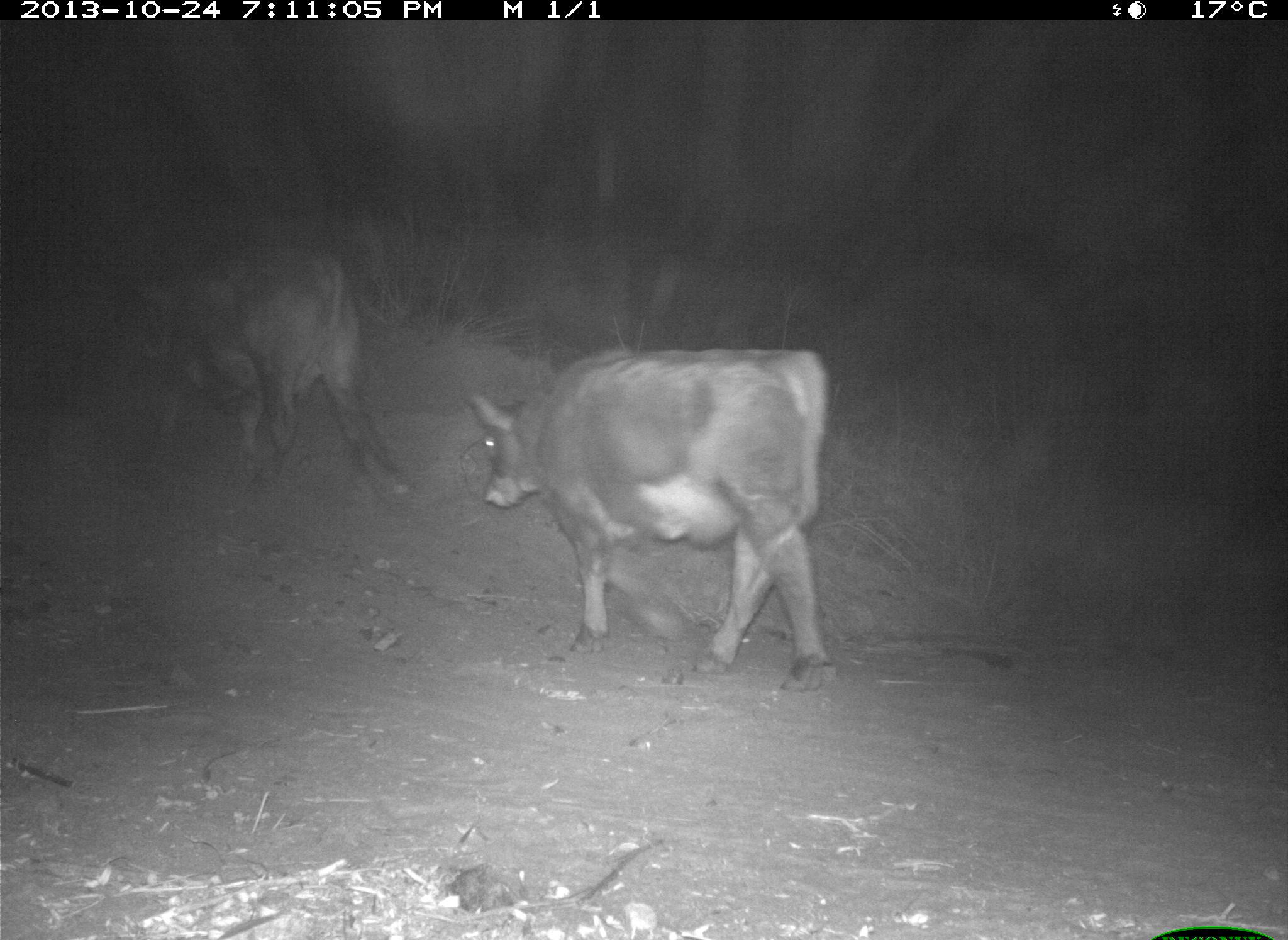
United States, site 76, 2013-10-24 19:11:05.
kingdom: Animalia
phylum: Chordata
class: Mammalia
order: Artiodactyla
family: Bovidae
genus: Bos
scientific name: Bos taurus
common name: cow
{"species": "cow (Bos taurus)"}